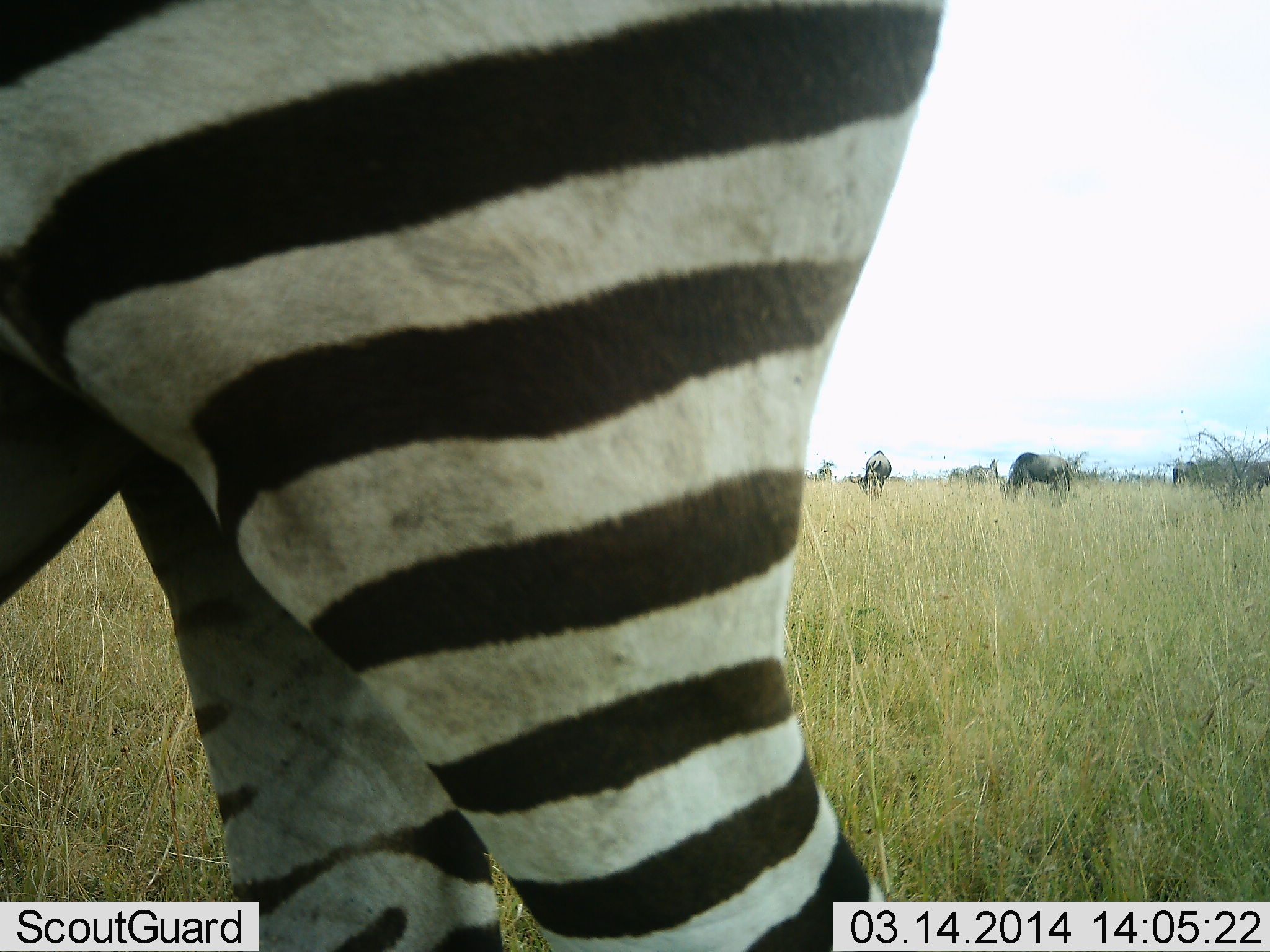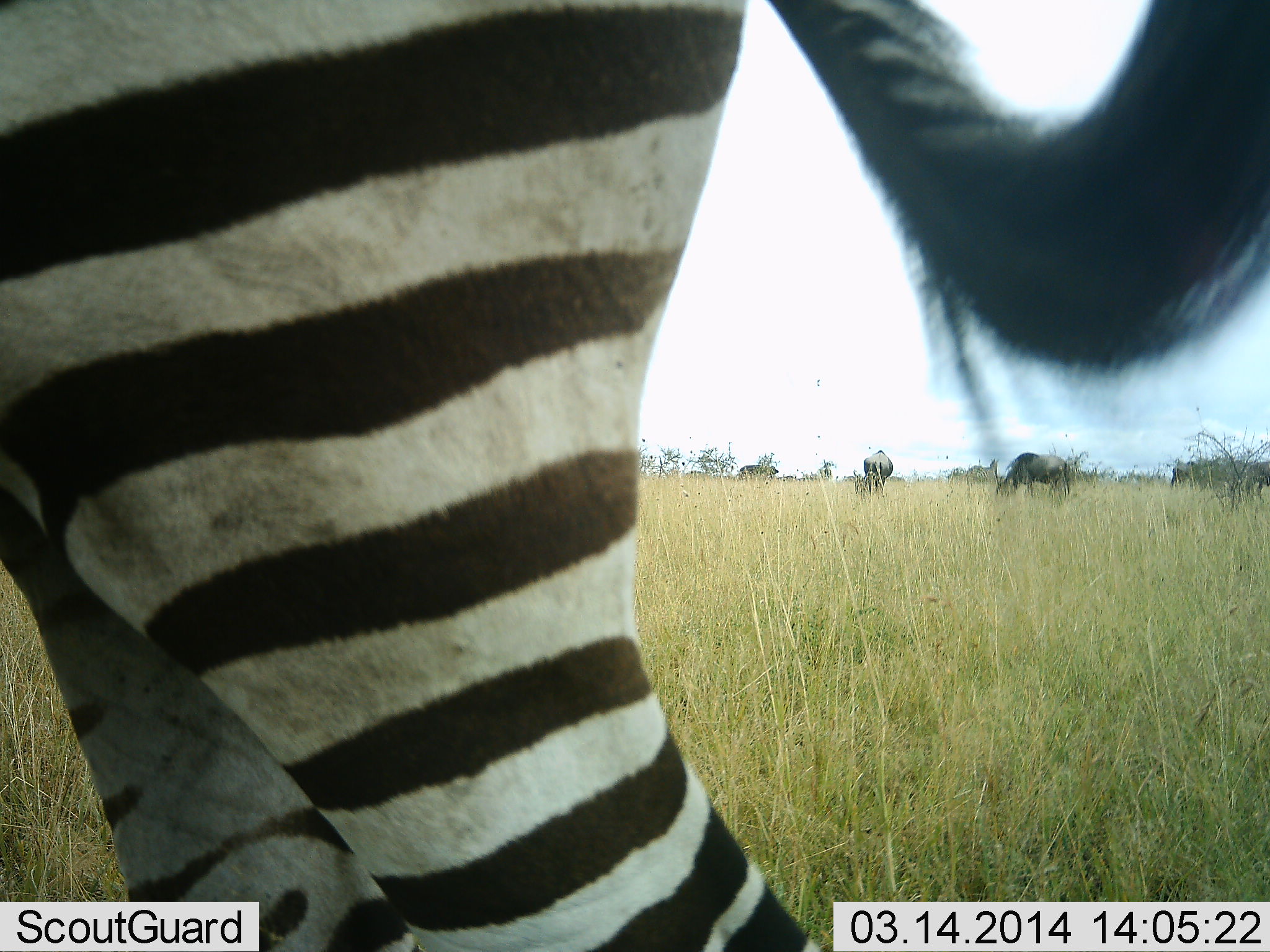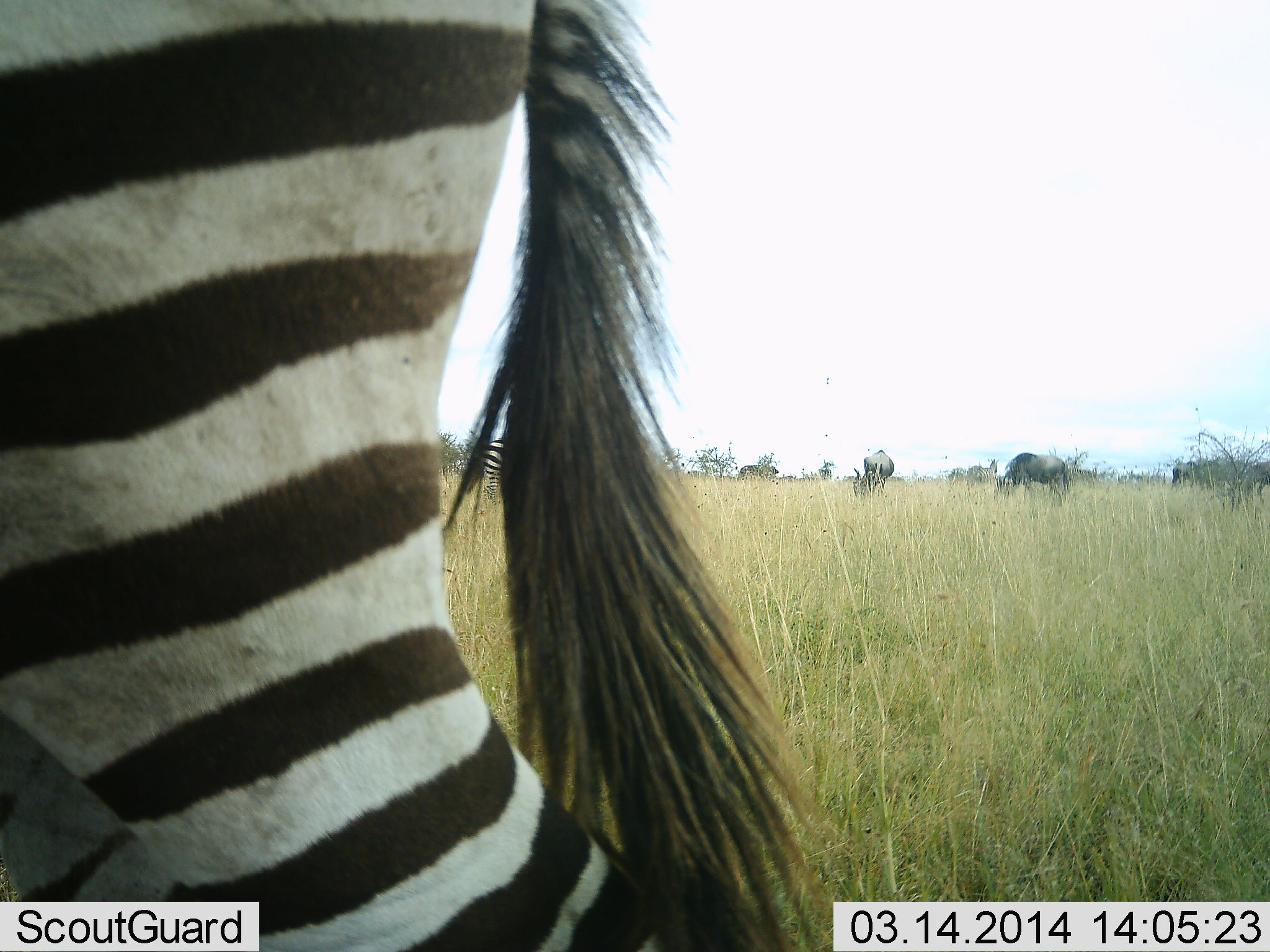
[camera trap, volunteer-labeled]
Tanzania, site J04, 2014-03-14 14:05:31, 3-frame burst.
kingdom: Animalia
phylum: Chordata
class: Mammalia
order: Artiodactyla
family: Bovidae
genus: Connochaetes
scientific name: Connochaetes taurinus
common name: blue wildebeest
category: wildebeest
Wildebeest (blue wildebeest) (Connochaetes taurinus), count 5. Behavior (volunteer vote fractions): standing 60%, resting 0%, moving 0%, interacting 0%. Young present (vote fraction): 0%. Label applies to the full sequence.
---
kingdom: Animalia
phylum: Chordata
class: Mammalia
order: Perissodactyla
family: Equidae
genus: Equus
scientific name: Equus quagga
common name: plains zebra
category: zebra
Zebra (plains zebra) (Equus quagga), count 1. Behavior (volunteer vote fractions): standing 67%, resting 0%, moving 44%, interacting 0%. Young present (vote fraction): 0%. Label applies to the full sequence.